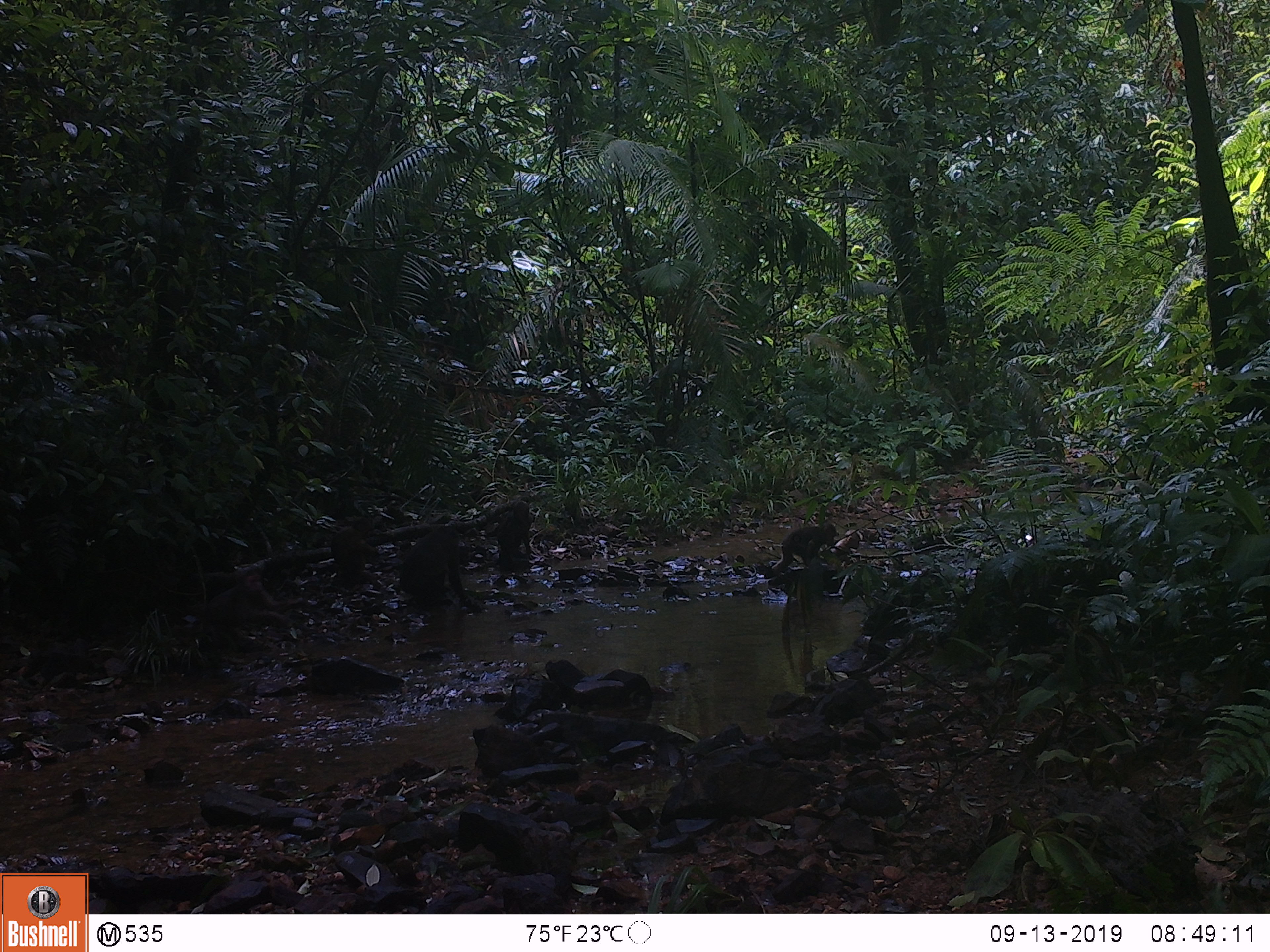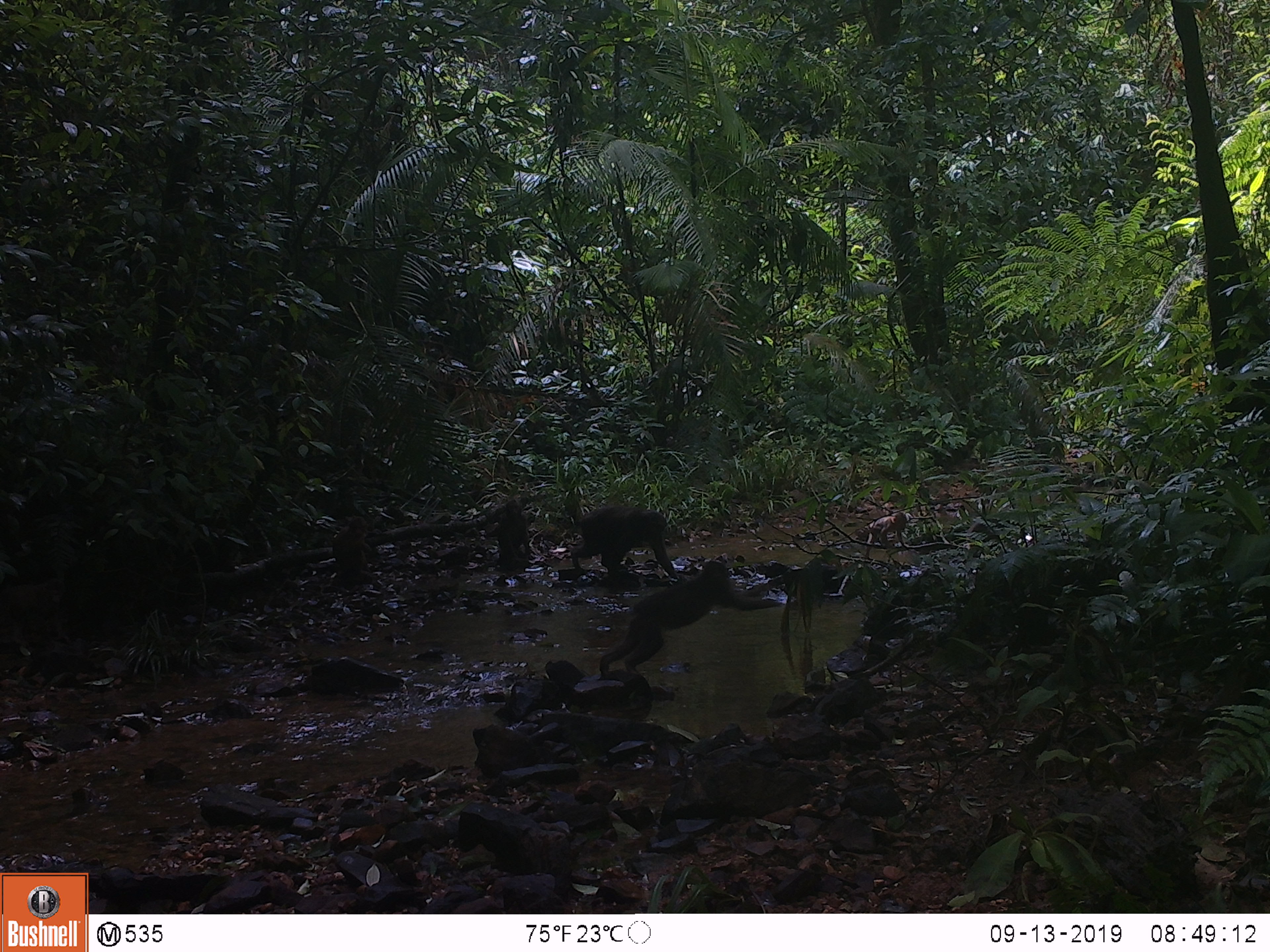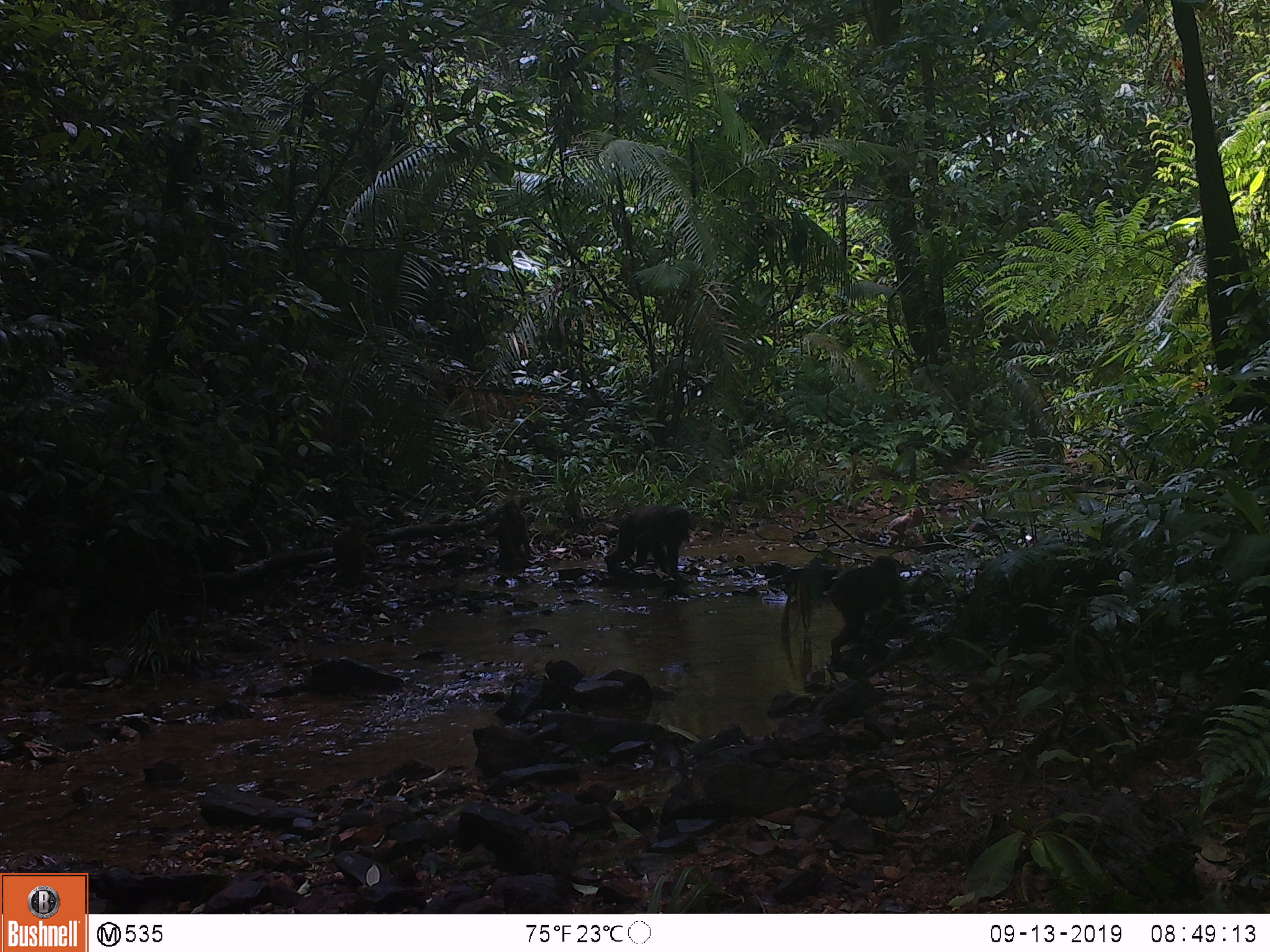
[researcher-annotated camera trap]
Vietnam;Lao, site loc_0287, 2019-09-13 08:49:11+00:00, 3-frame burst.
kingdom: Animalia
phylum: Chordata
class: Mammalia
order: Primates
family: Cercopithecidae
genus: Macaca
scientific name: Macaca arctoides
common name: stump-tailed macaque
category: stump tailed macaque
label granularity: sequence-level